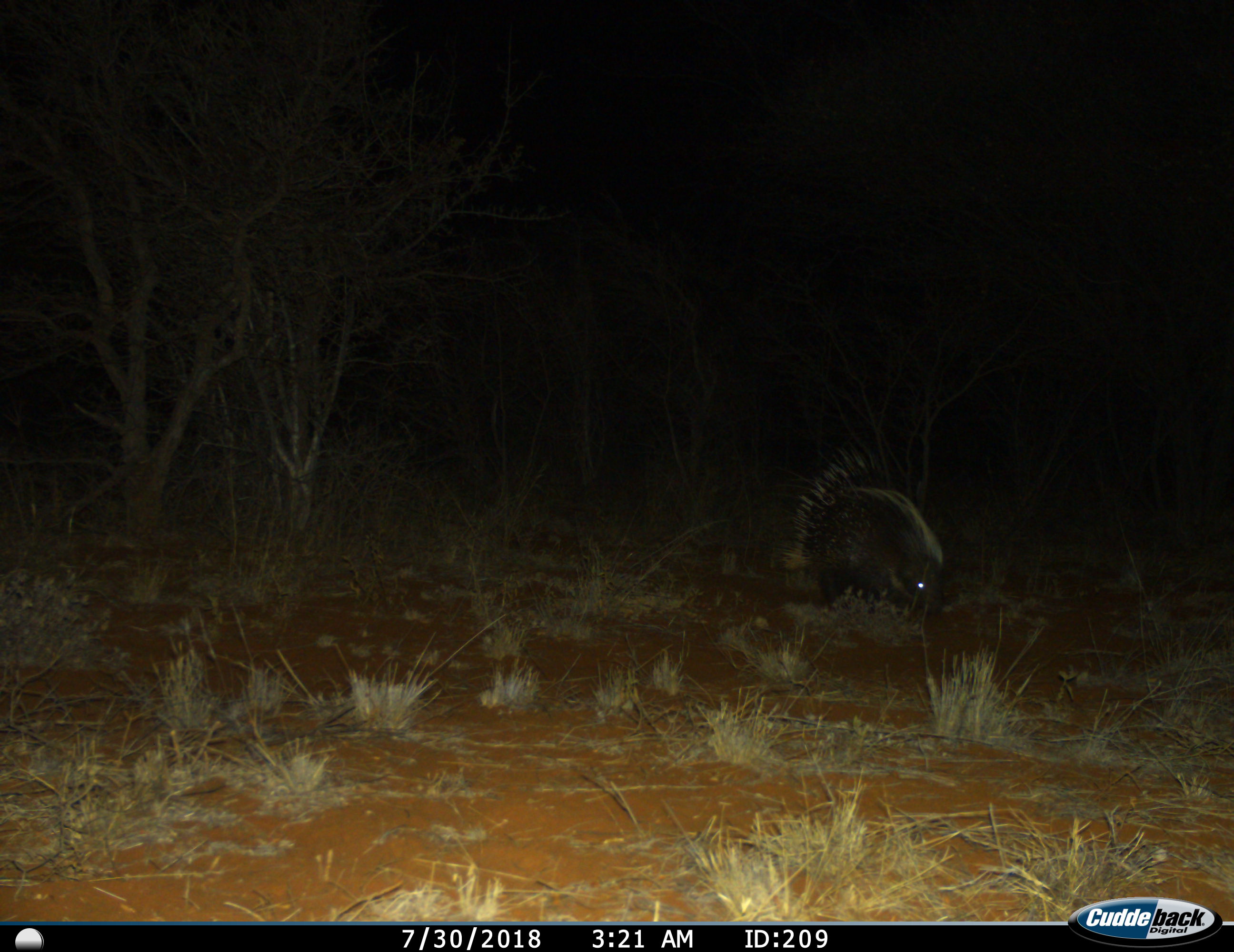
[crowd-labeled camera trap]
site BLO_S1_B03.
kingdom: Animalia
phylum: Chordata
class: Mammalia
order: Rodentia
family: Hystricidae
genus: Hystrix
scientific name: Hystrix cristata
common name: crested porcupine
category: porcupine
Porcupine (crested porcupine) (Hystrix cristata), count 1. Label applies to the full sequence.